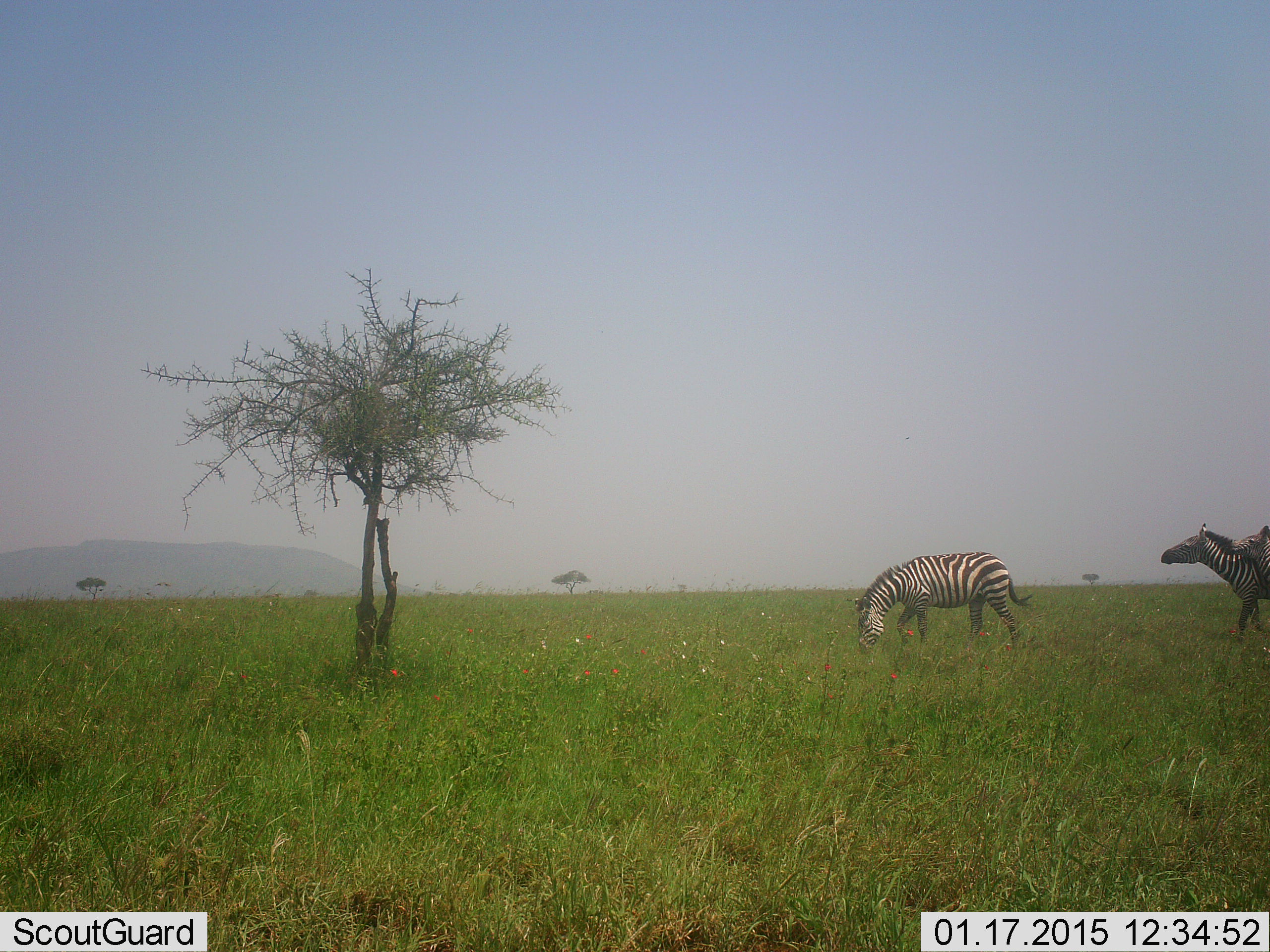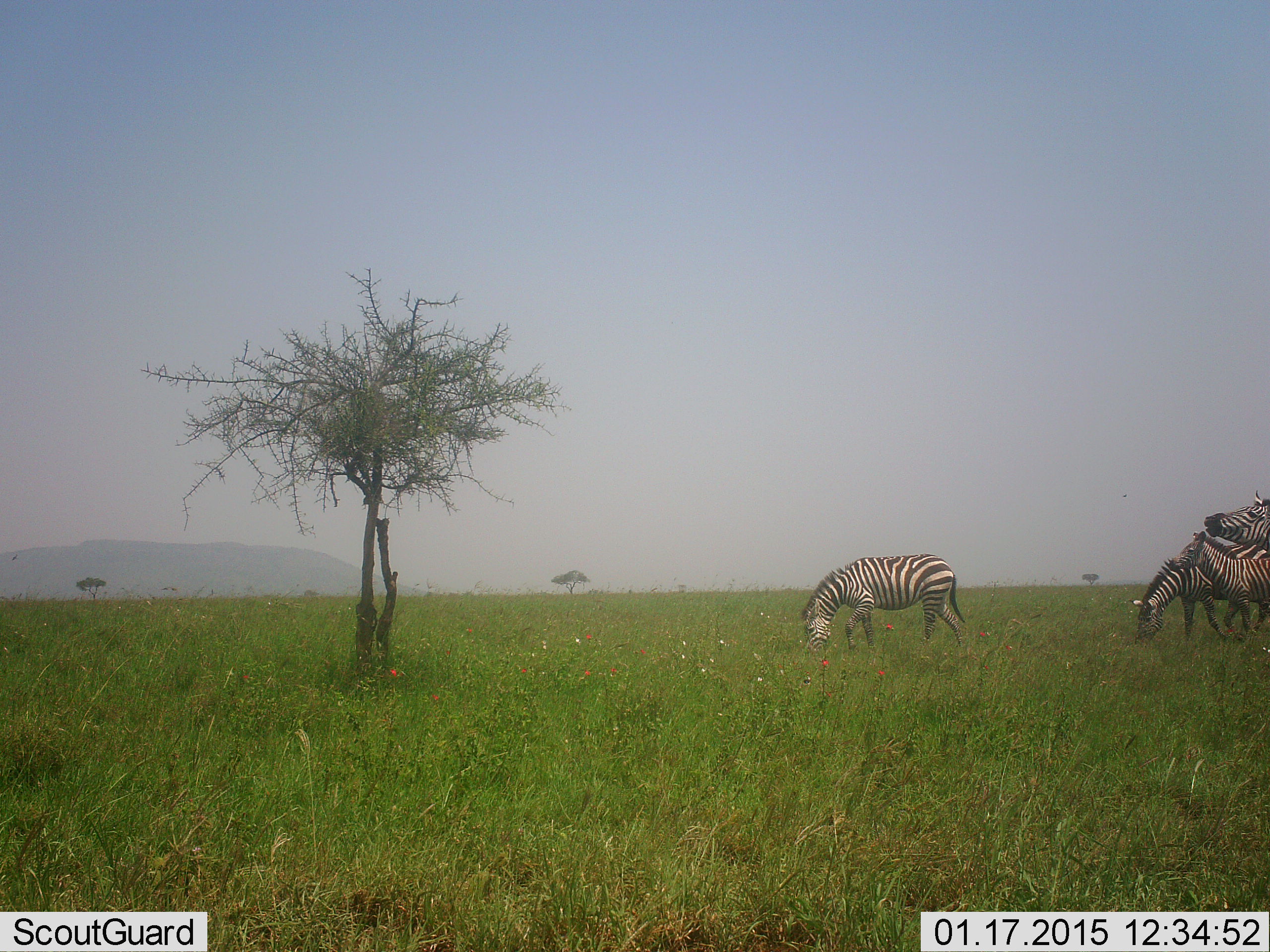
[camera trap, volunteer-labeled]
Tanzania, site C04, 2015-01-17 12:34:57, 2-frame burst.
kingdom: Animalia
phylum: Chordata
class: Mammalia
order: Perissodactyla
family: Equidae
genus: Equus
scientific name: Equus quagga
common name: plains zebra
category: zebra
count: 4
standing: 50%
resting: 0%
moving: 80%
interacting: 10%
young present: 20%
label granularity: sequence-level